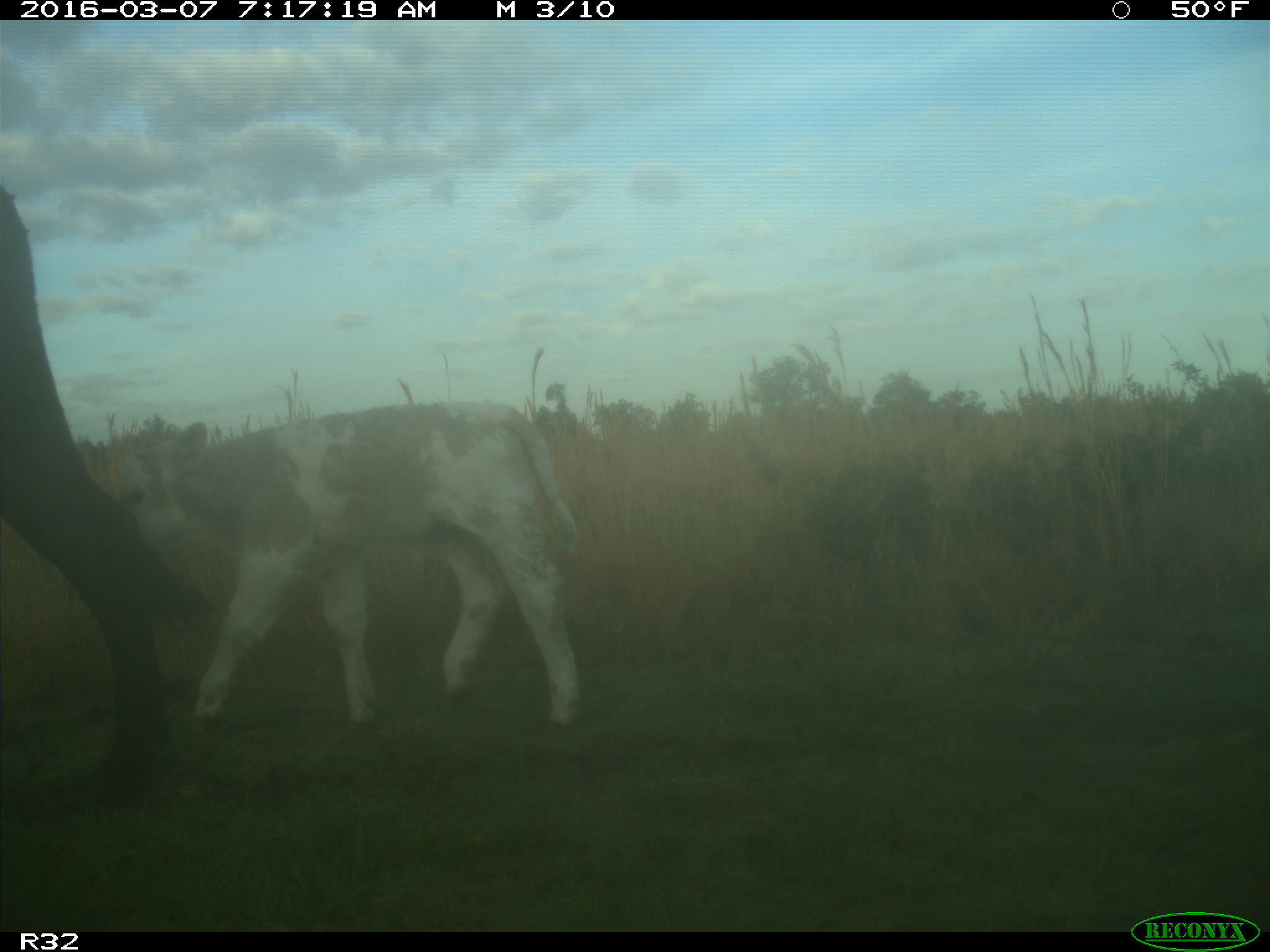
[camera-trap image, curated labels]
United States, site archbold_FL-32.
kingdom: Animalia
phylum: Chordata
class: Mammalia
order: Artiodactyla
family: Bovidae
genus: Bos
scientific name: Bos taurus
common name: domestic cow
Bos taurus (domestic cow).